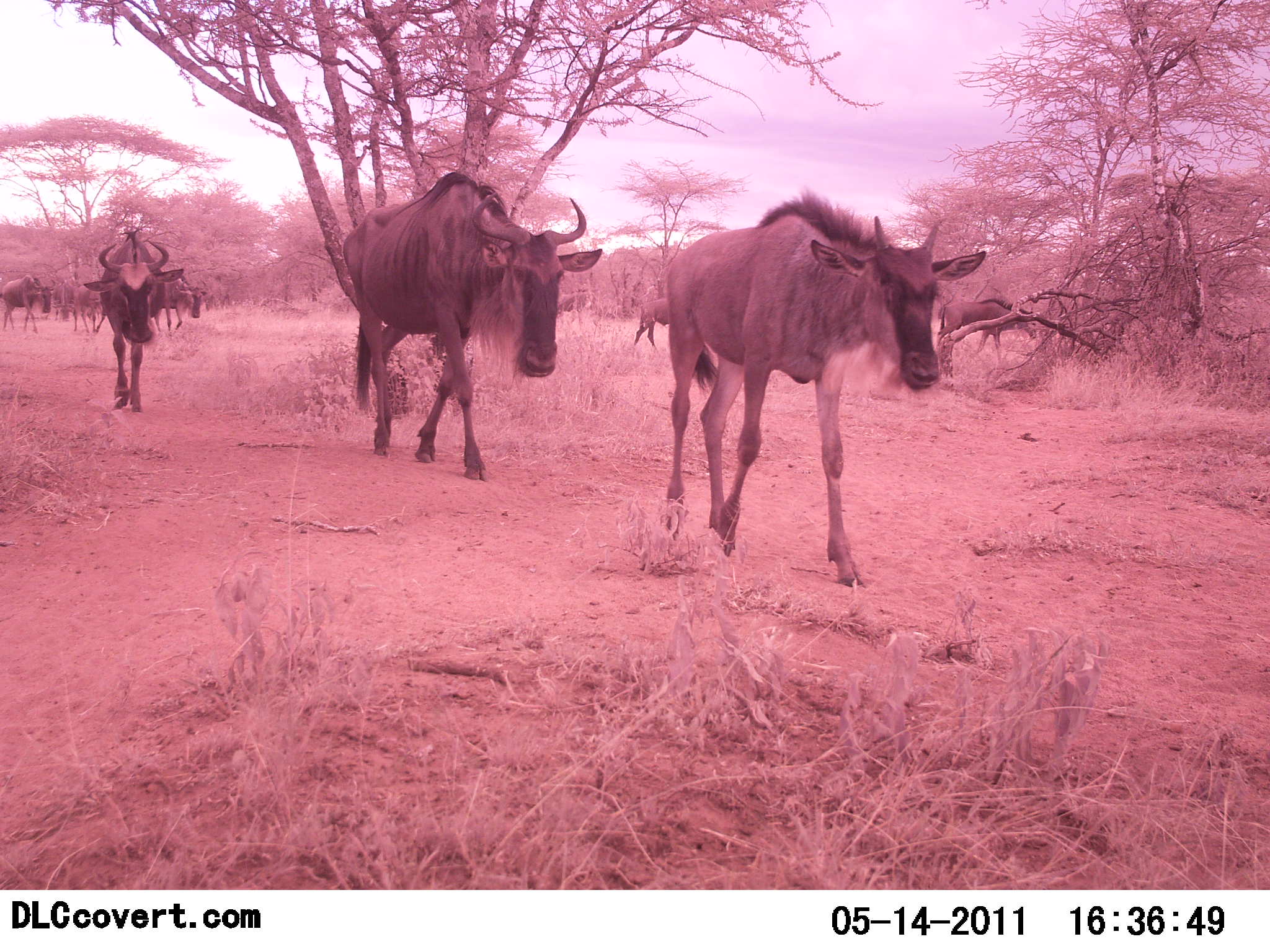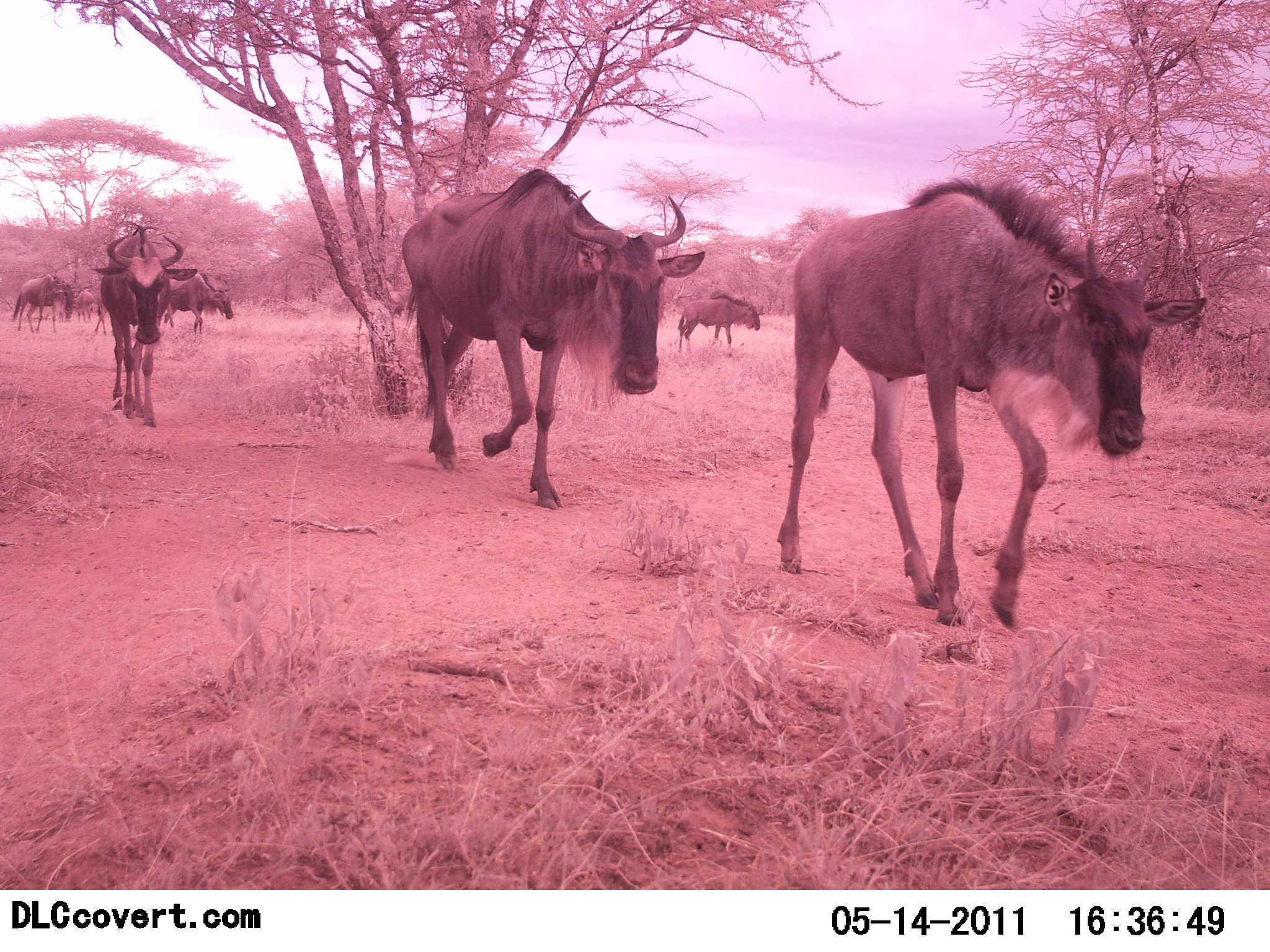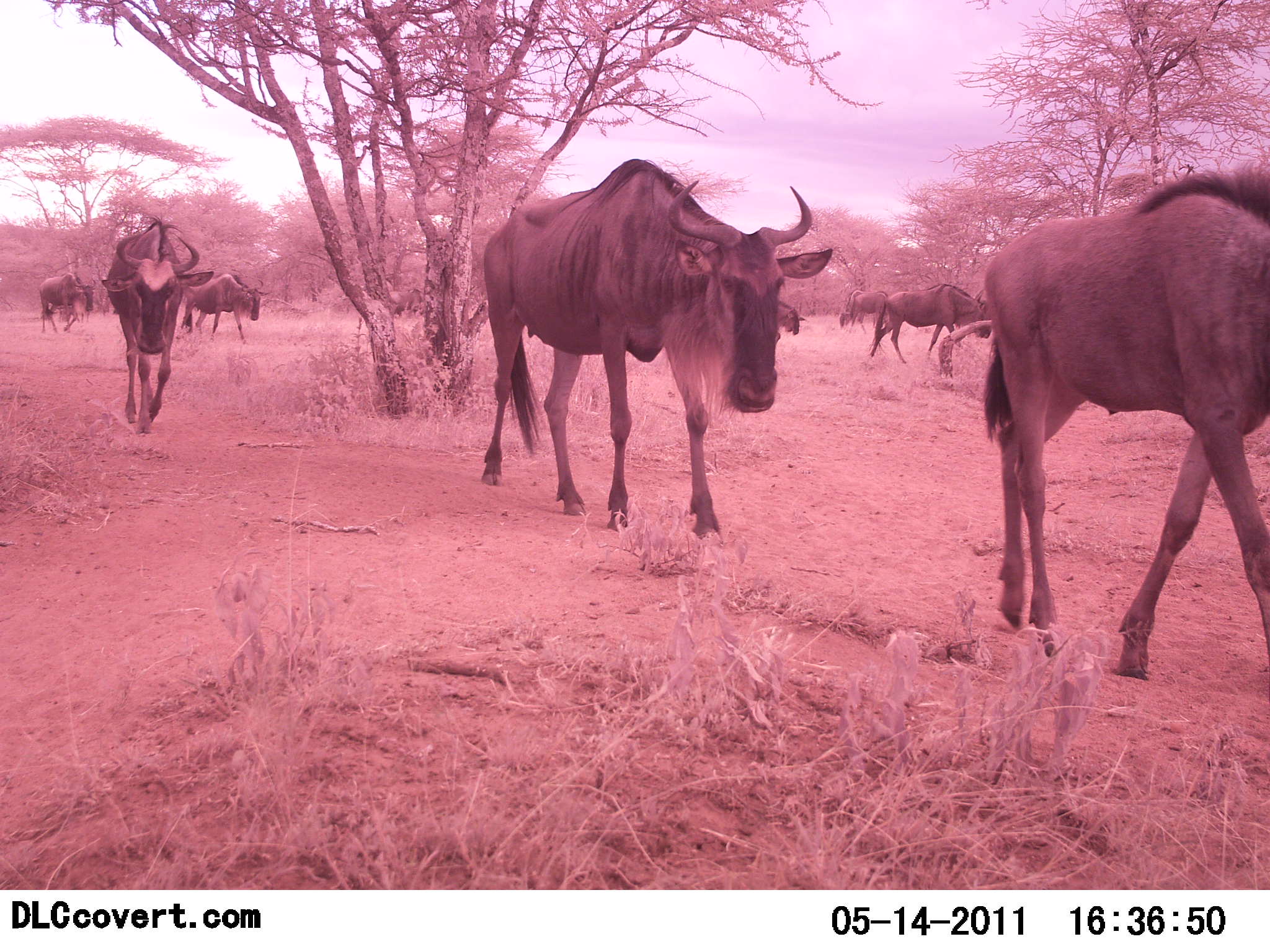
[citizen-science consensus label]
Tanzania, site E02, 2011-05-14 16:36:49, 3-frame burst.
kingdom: Animalia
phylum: Chordata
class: Mammalia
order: Artiodactyla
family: Bovidae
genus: Connochaetes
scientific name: Connochaetes taurinus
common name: blue wildebeest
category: wildebeest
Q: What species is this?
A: Wildebeest (blue wildebeest) (Connochaetes taurinus).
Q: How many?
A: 8.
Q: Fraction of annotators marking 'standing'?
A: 0%.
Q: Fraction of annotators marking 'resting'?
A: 0%.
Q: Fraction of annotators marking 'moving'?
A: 100%.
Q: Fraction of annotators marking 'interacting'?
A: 0%.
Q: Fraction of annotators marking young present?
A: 8%.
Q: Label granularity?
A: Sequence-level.